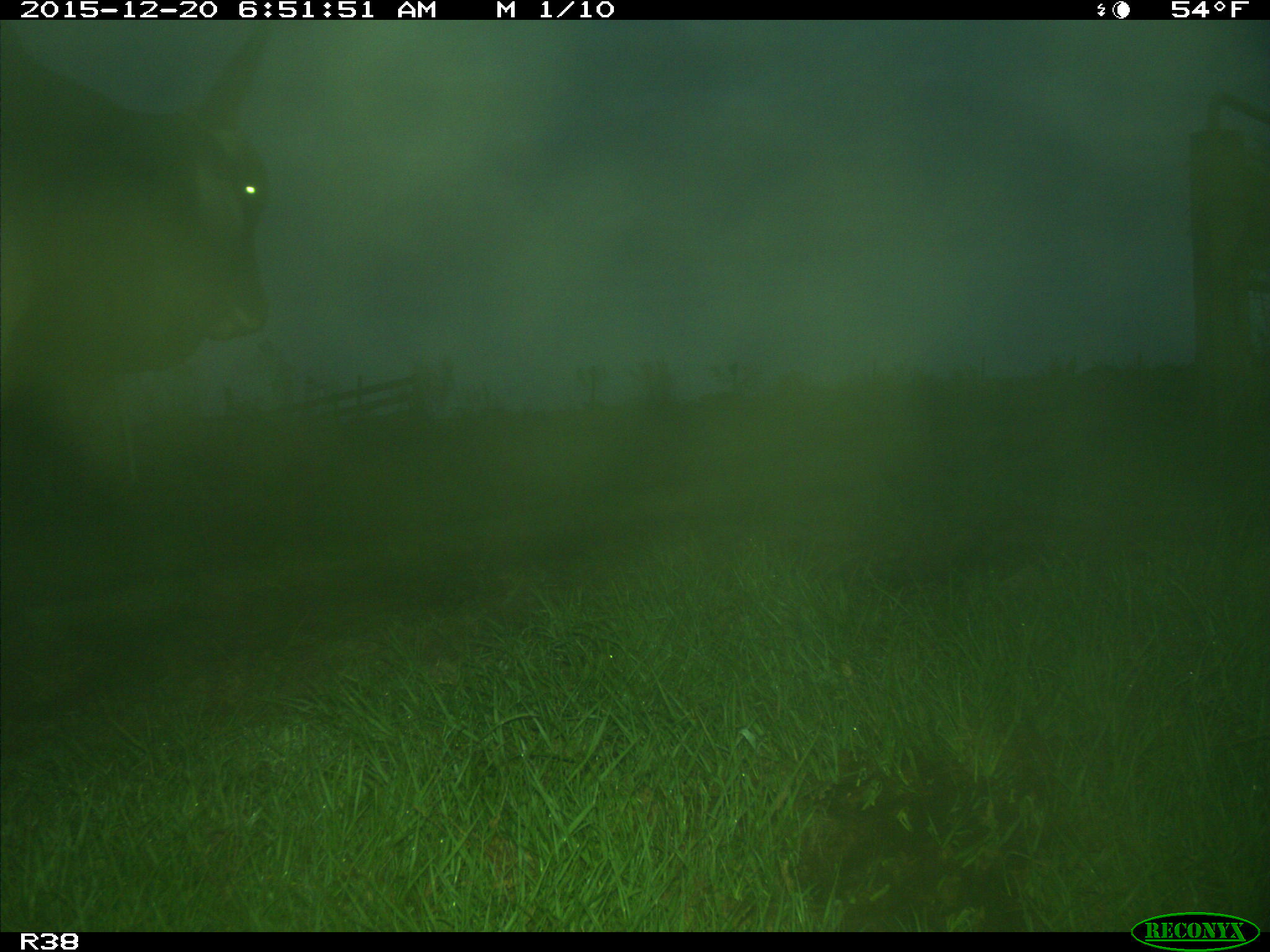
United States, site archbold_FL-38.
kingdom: Animalia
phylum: Chordata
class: Mammalia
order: Artiodactyla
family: Bovidae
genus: Bos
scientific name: Bos taurus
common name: domestic cow